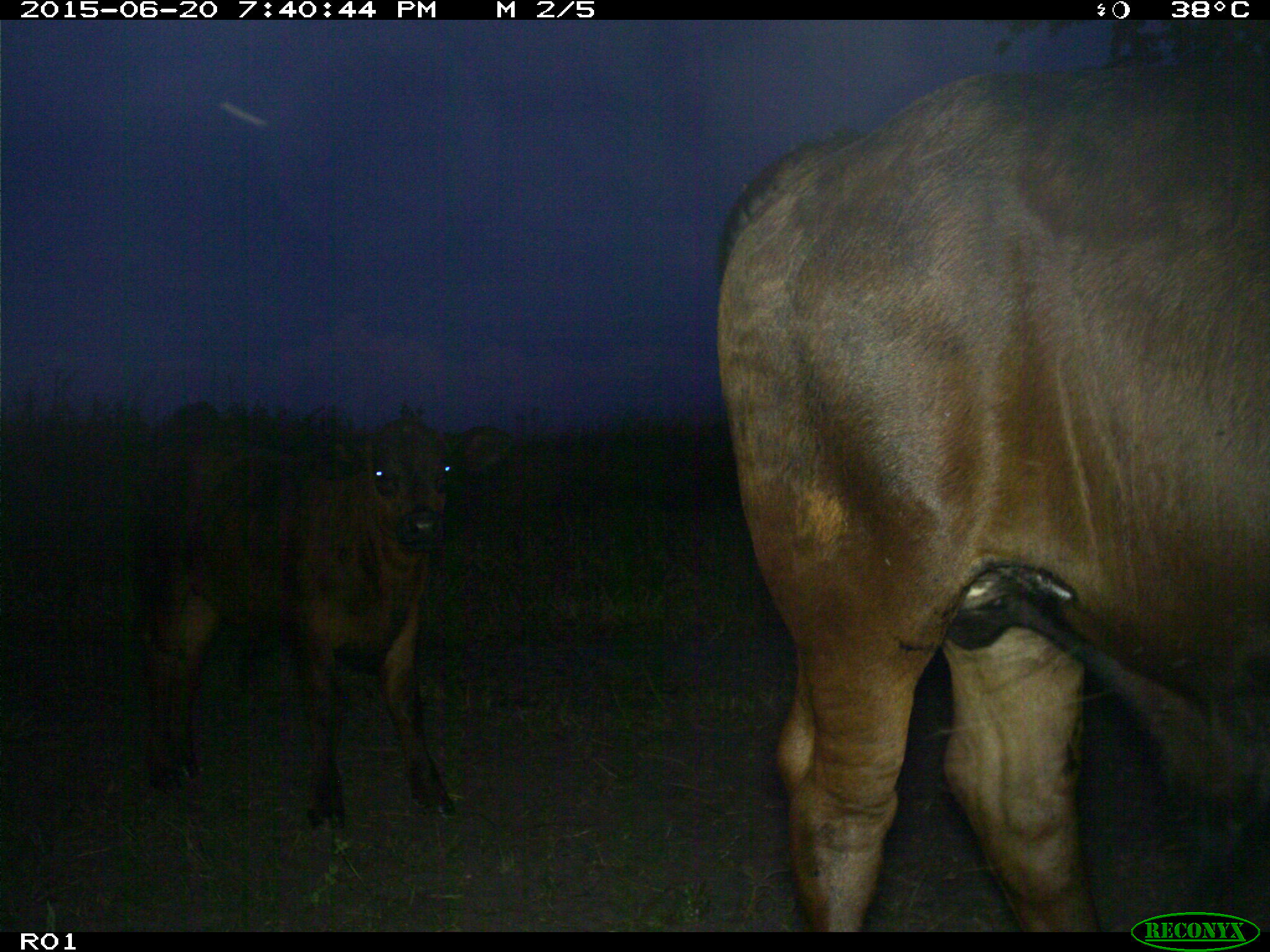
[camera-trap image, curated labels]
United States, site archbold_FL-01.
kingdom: Animalia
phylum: Chordata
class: Mammalia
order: Artiodactyla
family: Bovidae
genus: Bos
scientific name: Bos taurus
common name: domestic cow